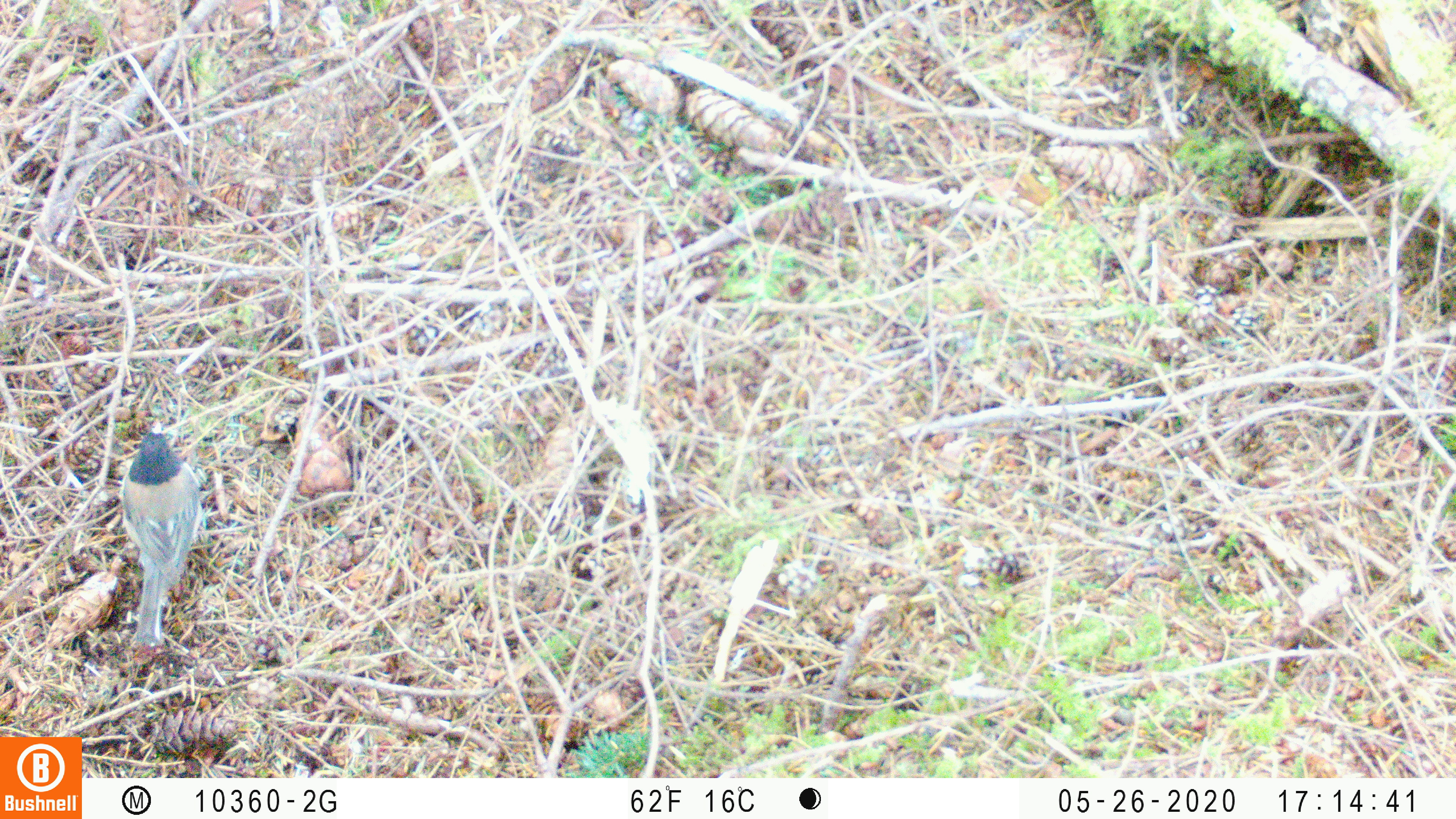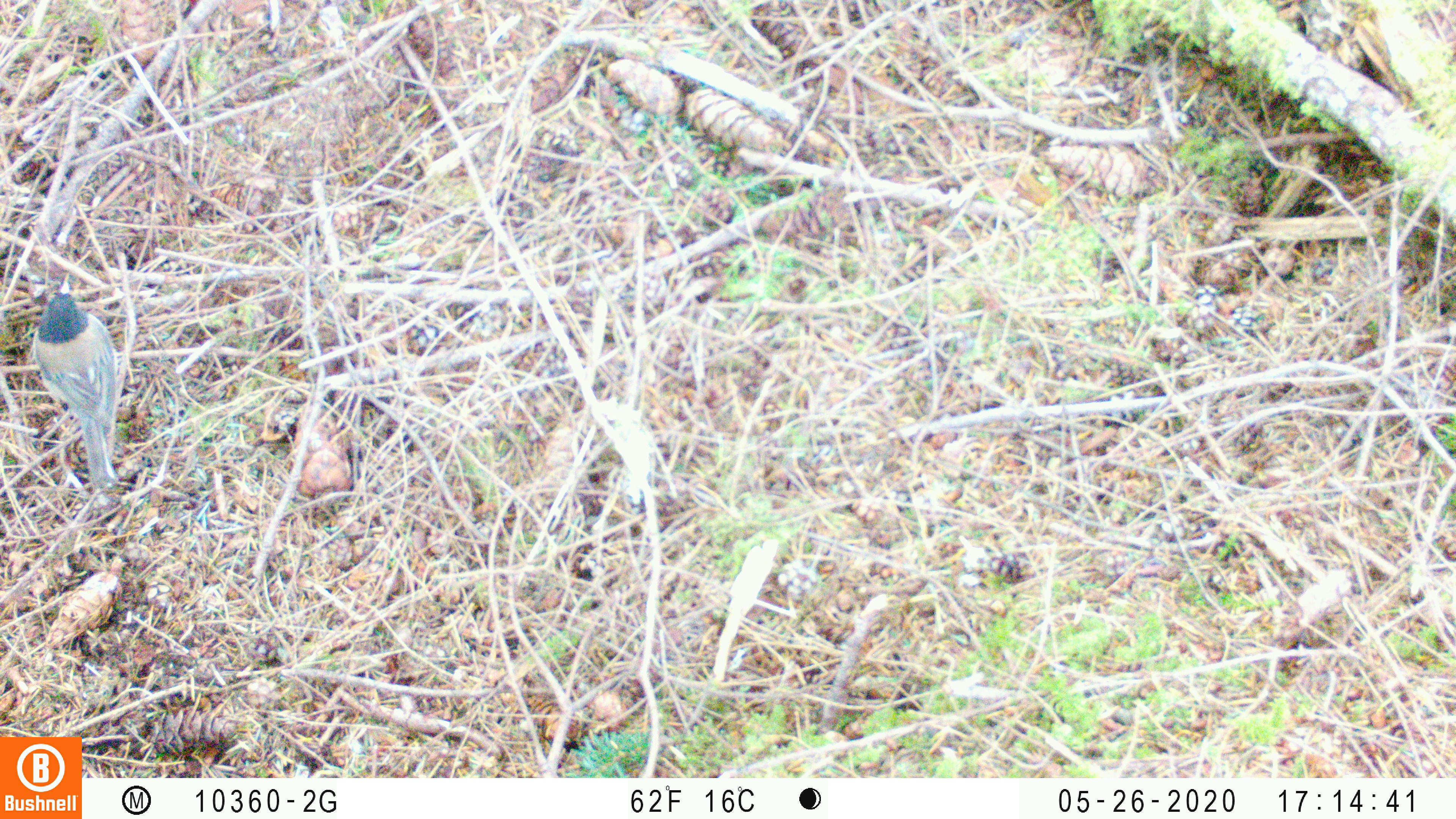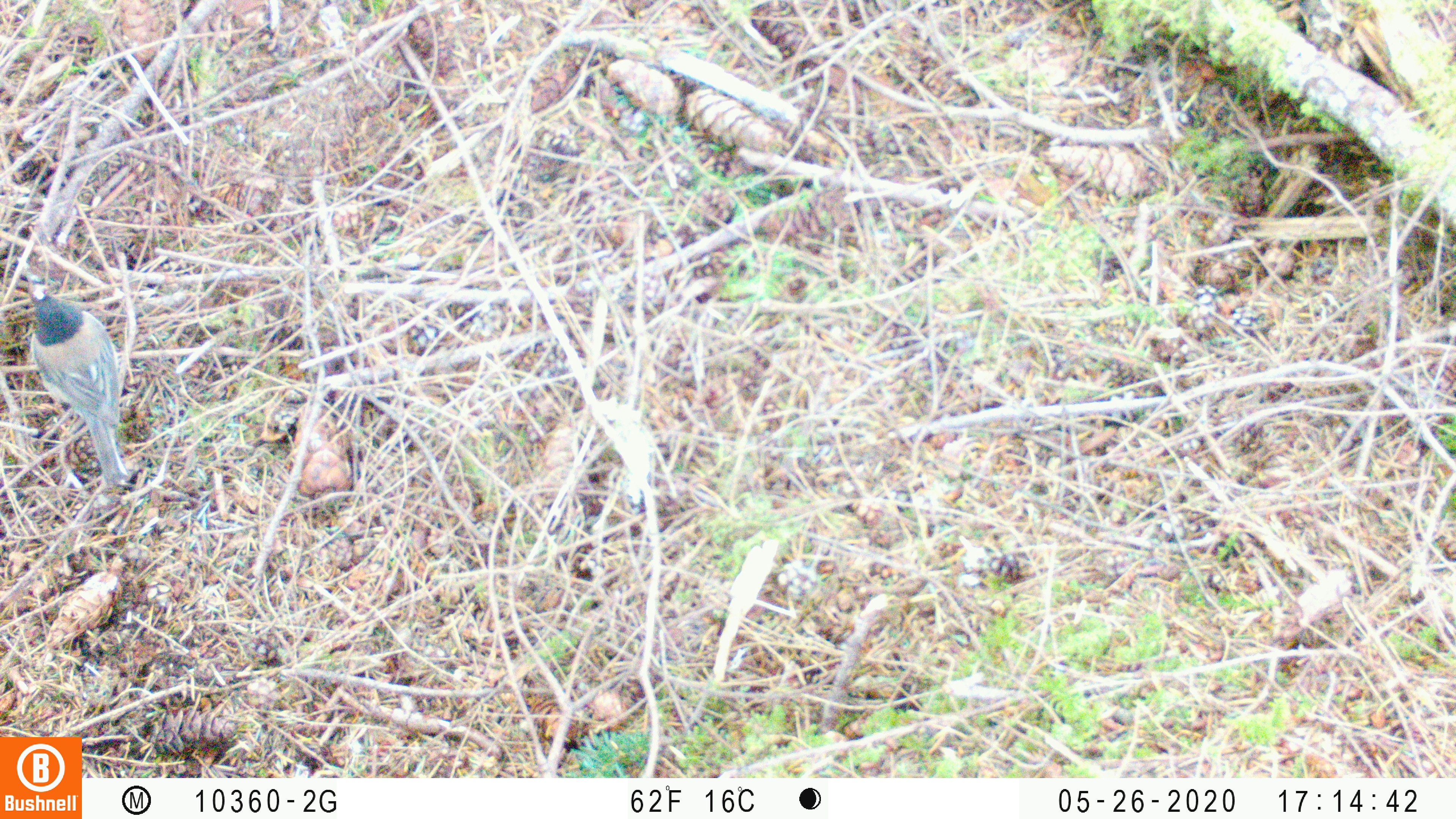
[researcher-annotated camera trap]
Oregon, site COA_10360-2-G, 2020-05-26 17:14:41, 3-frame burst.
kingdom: Animalia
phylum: Chordata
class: Aves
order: Passeriformes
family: Passerellidae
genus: Junco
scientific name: Junco hyemalis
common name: dark-eyed junco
Dark-eyed junco (Junco hyemalis).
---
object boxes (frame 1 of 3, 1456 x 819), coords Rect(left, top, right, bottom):
dark-eyed junco: Rect(105, 425, 209, 650)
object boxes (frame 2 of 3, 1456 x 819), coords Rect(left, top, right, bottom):
dark-eyed junco: Rect(15, 278, 138, 495)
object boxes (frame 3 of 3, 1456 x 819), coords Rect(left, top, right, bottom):
dark-eyed junco: Rect(24, 276, 138, 496)